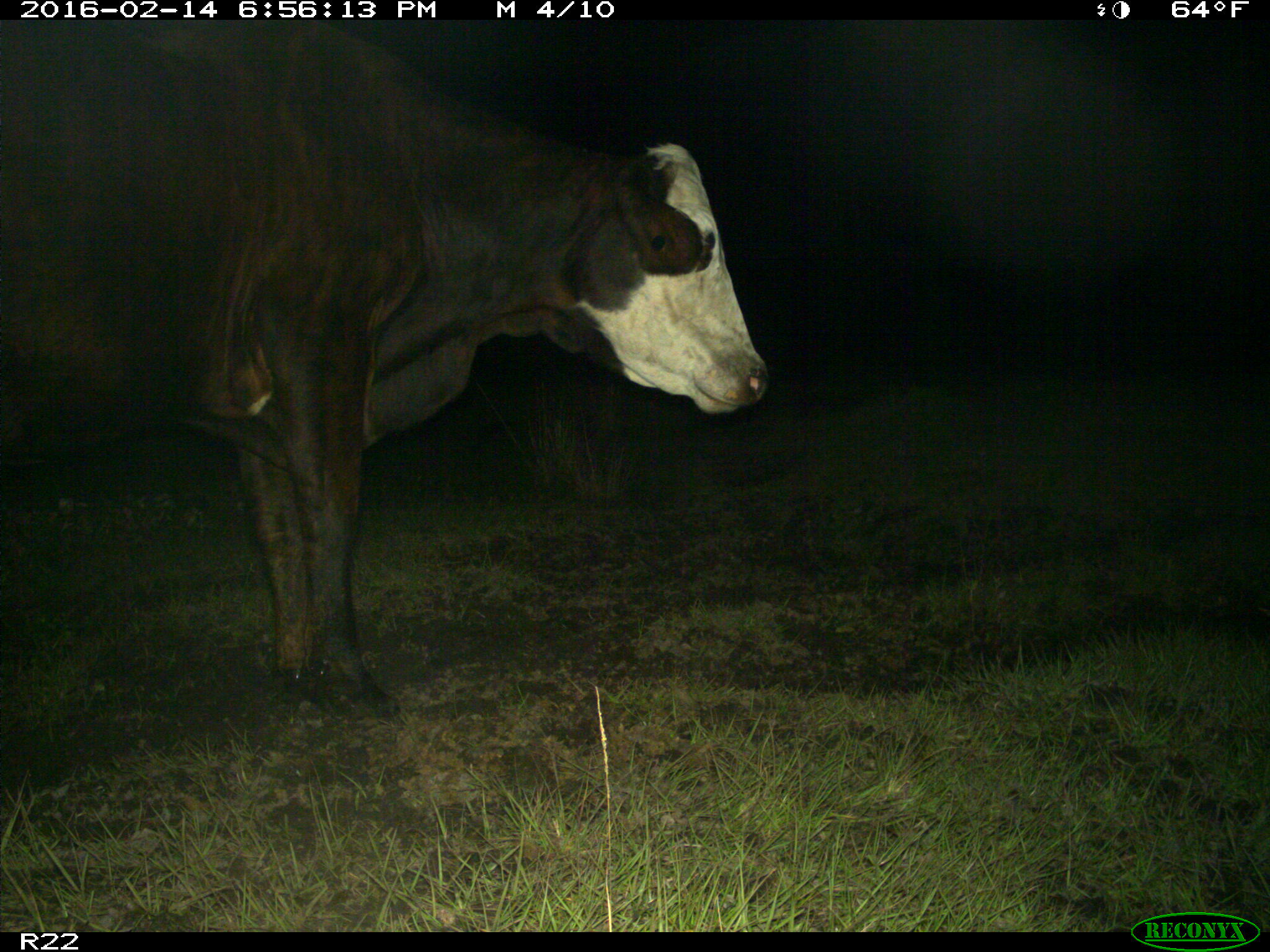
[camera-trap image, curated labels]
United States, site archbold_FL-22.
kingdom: Animalia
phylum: Chordata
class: Mammalia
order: Artiodactyla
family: Bovidae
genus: Bos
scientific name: Bos taurus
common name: domestic cow